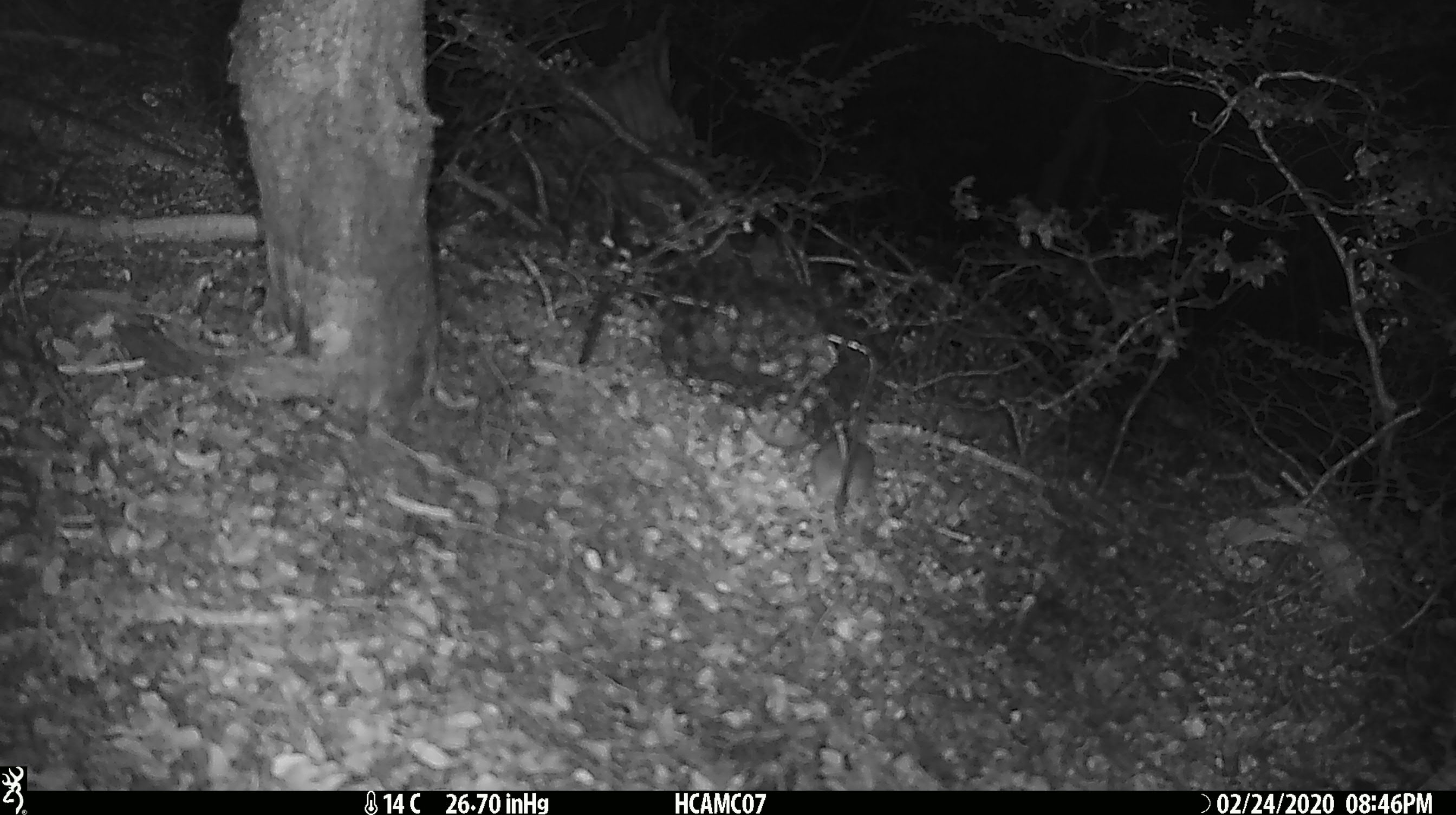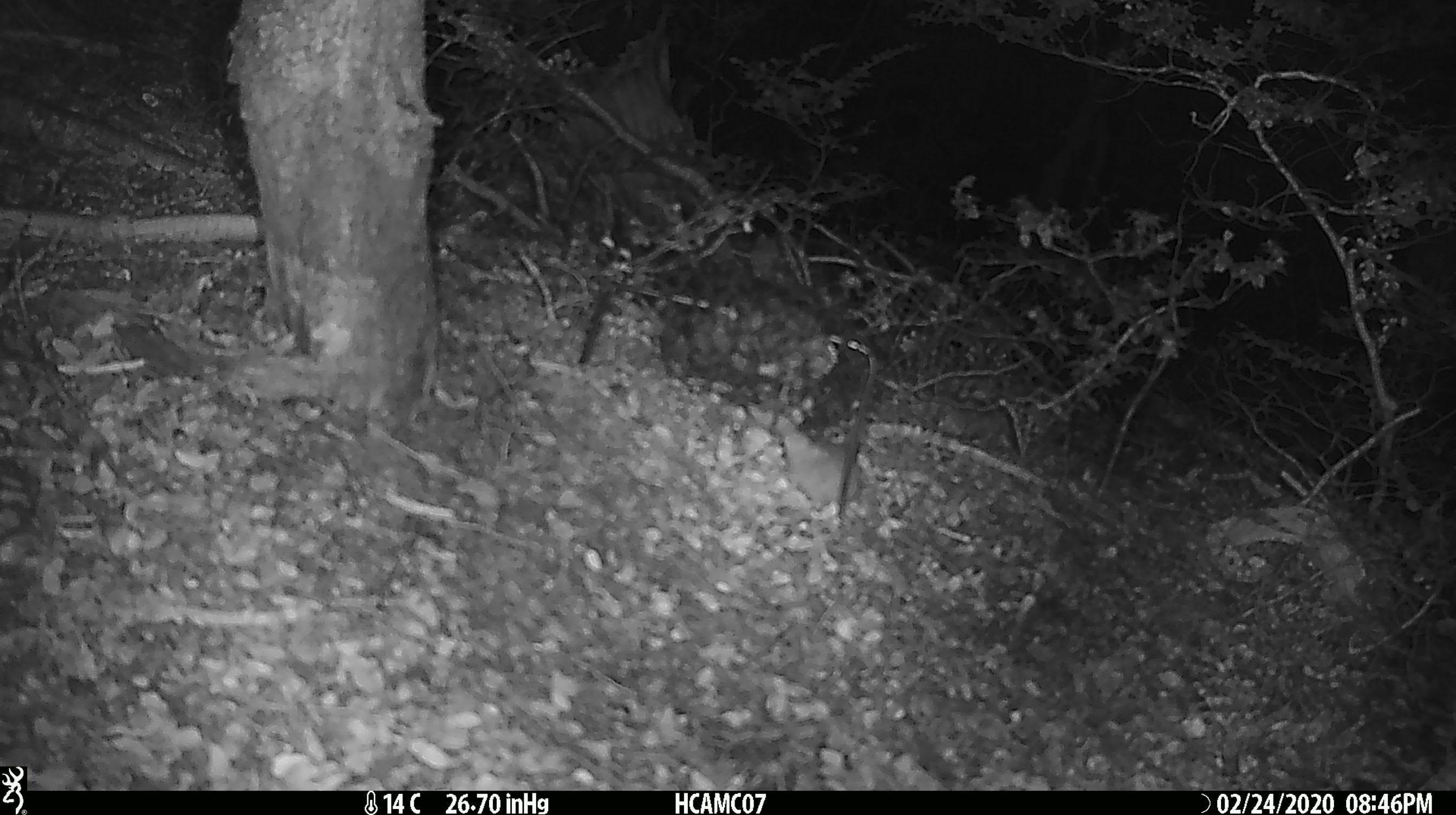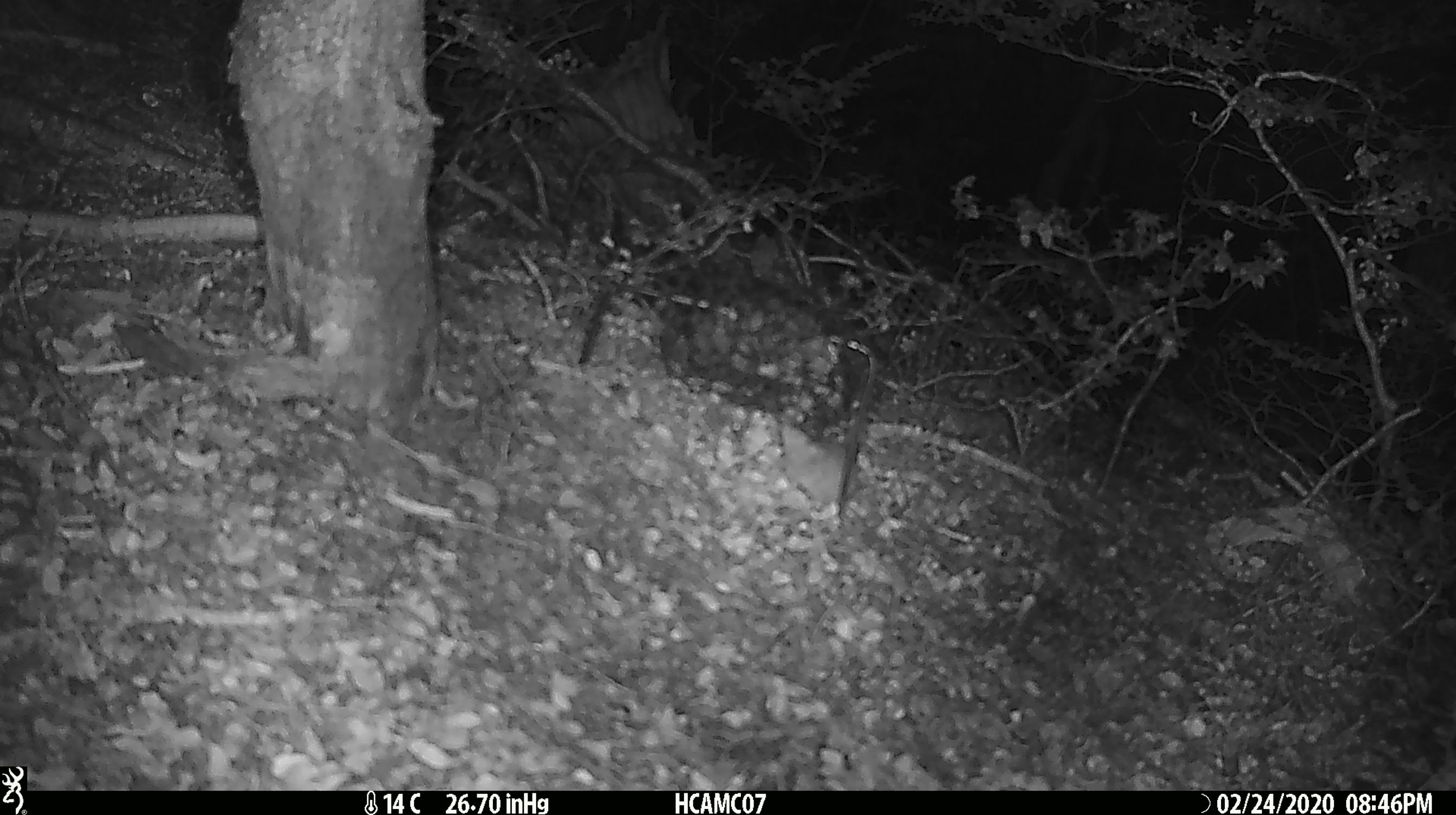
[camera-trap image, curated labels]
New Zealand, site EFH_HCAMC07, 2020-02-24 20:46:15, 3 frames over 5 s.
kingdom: Animalia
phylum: Chordata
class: Mammalia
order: Rodentia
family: Muridae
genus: Mus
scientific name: Mus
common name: mouse